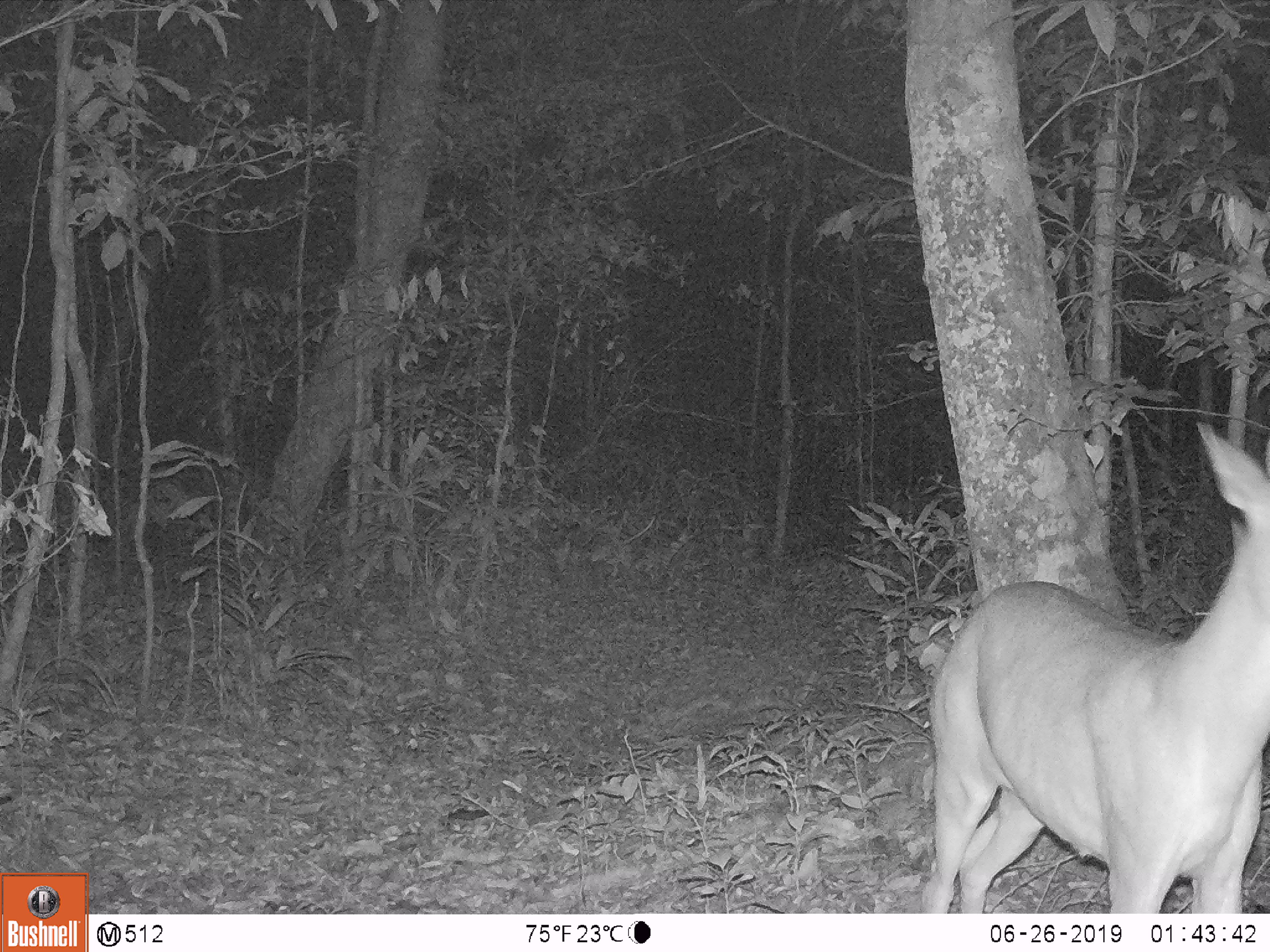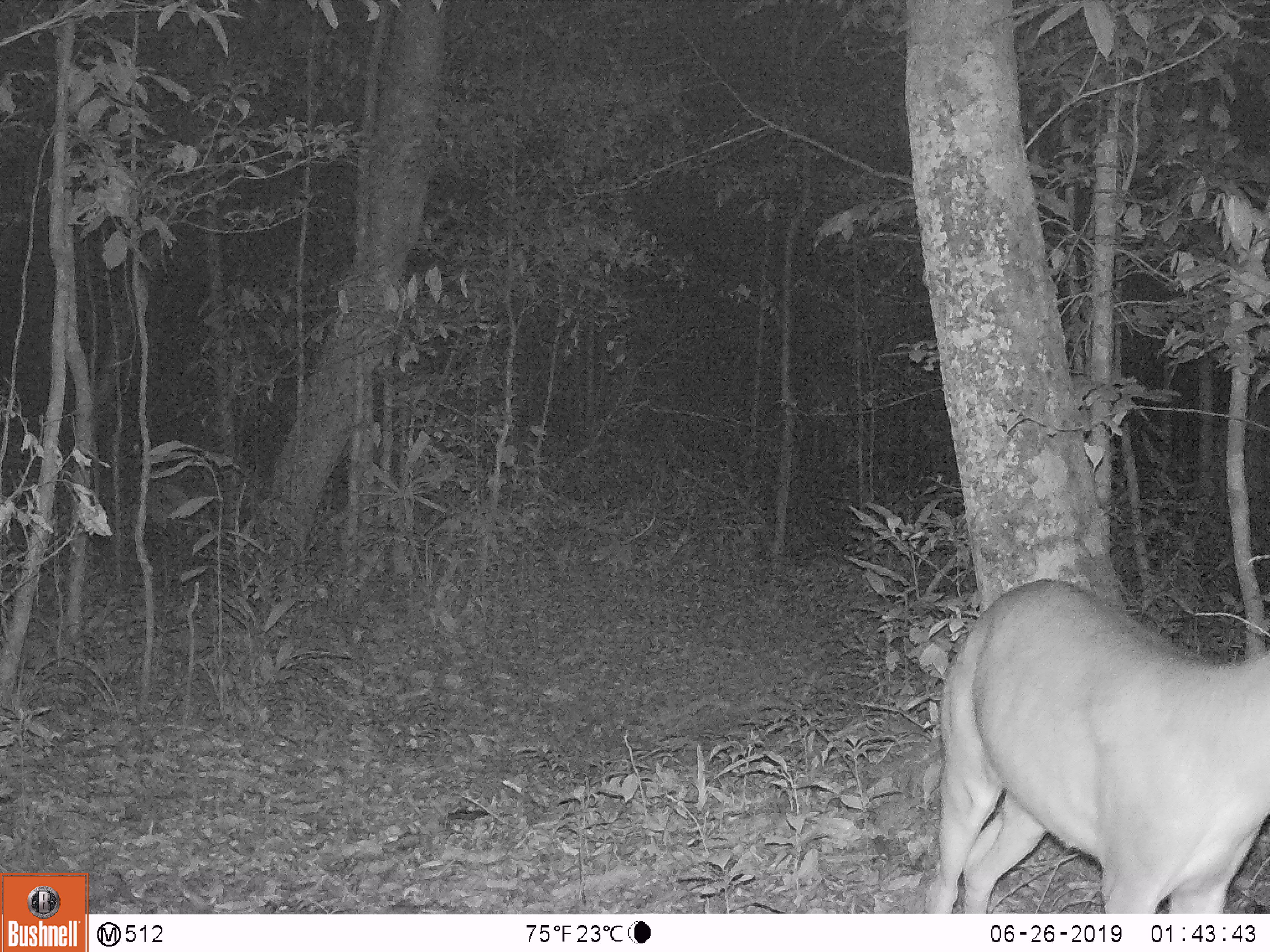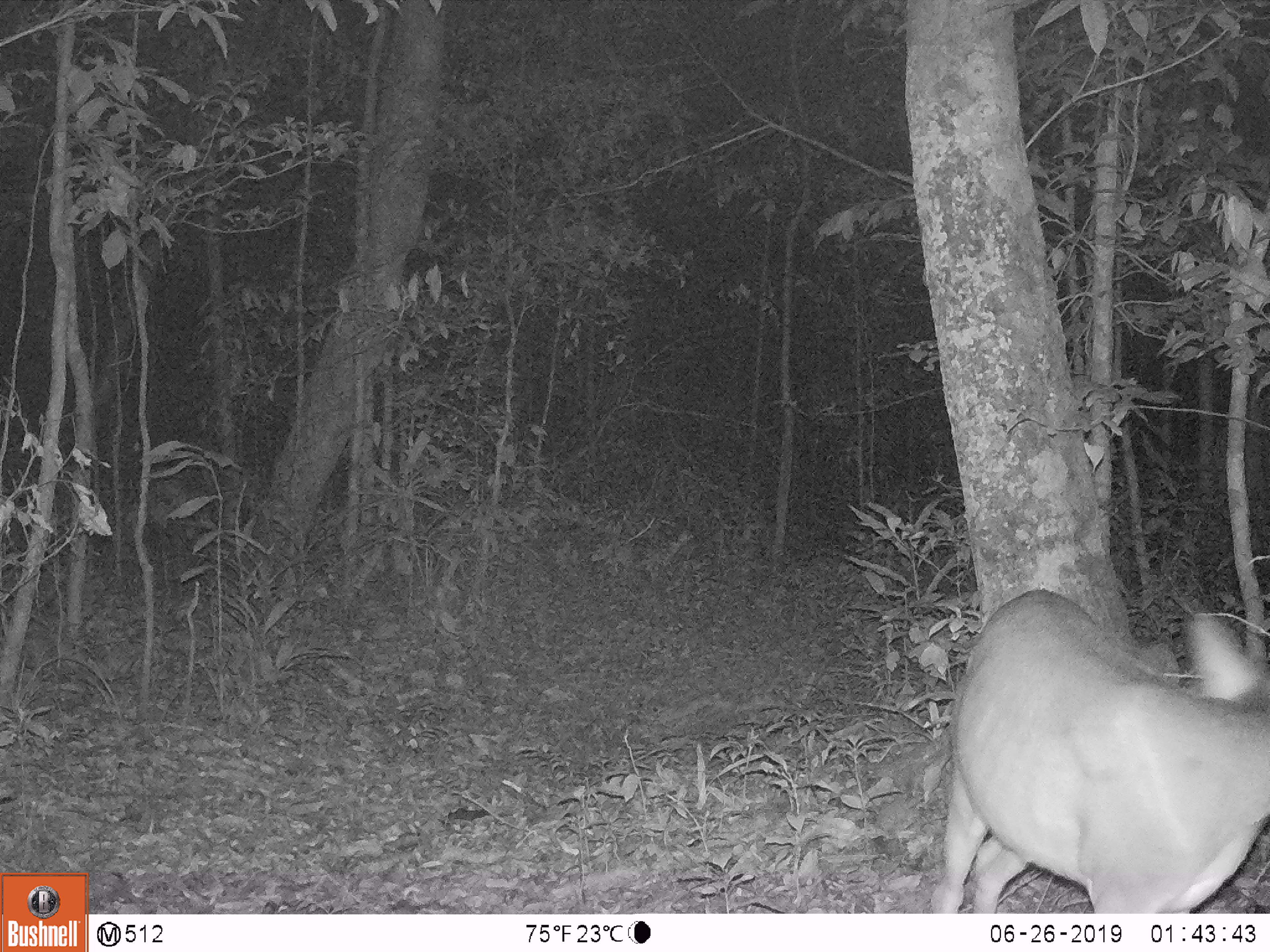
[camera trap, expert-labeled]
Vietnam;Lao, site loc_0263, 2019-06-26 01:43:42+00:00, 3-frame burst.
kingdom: Animalia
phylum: Chordata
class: Mammalia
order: Artiodactyla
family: Cervidae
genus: Muntiacus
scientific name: Muntiacus vuquangensis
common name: large-antlered muntjac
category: large antlered muntjac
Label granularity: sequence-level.